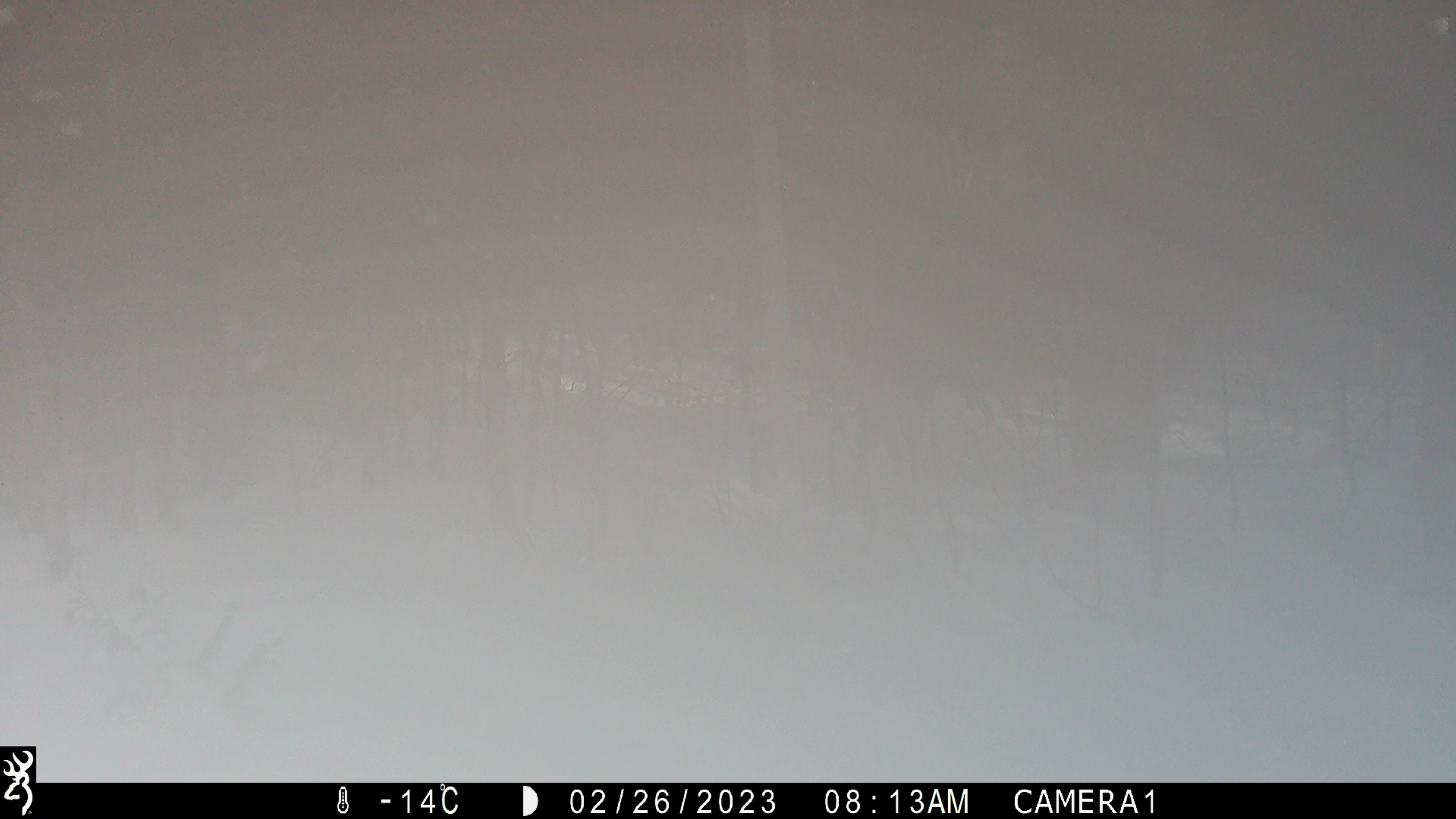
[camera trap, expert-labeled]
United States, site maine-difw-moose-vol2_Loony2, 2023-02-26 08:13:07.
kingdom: Animalia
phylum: Chordata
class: Mammalia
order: Artiodactyla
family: Cervidae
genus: Alces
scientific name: Alces alces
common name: moose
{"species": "moose (Alces alces)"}